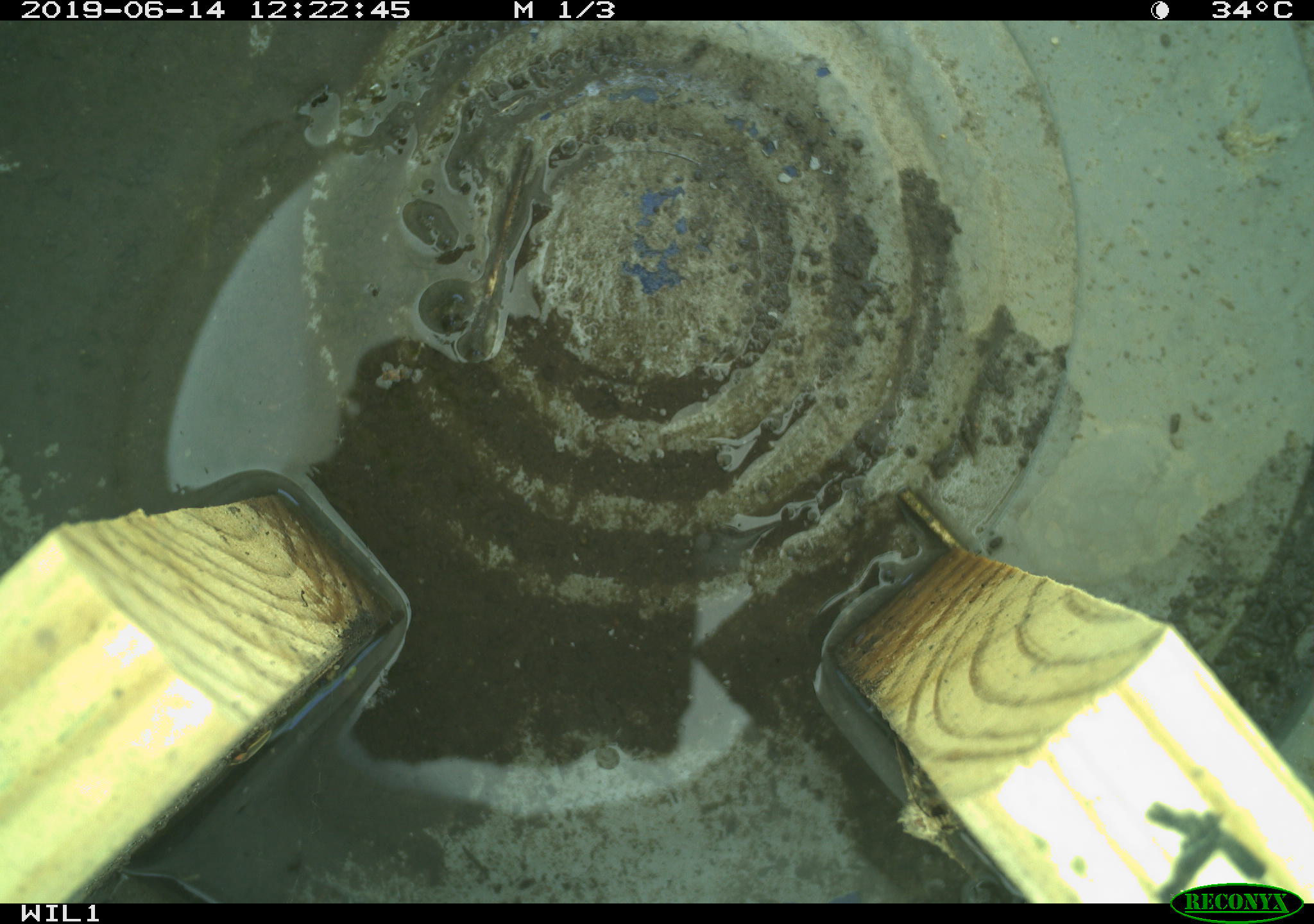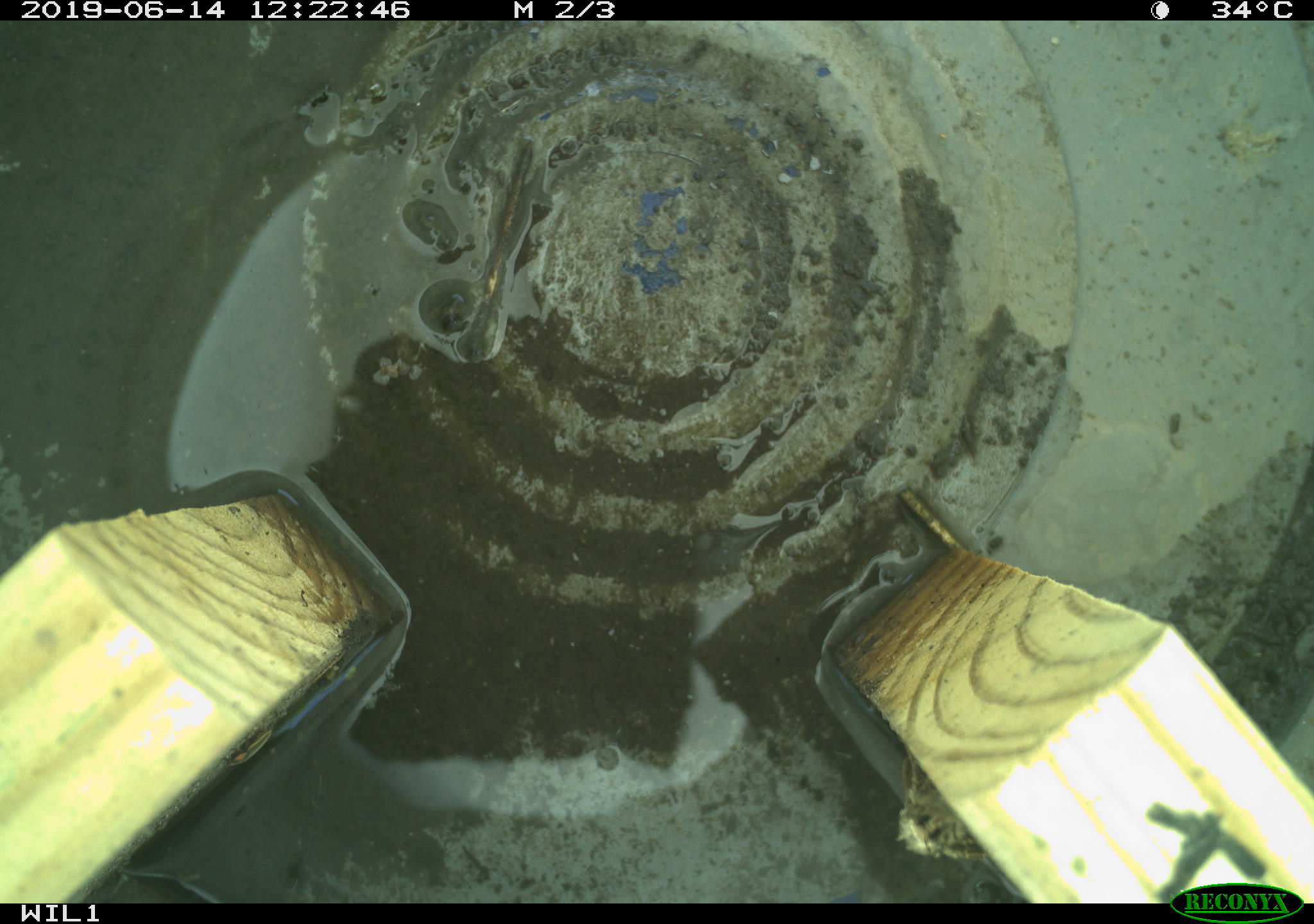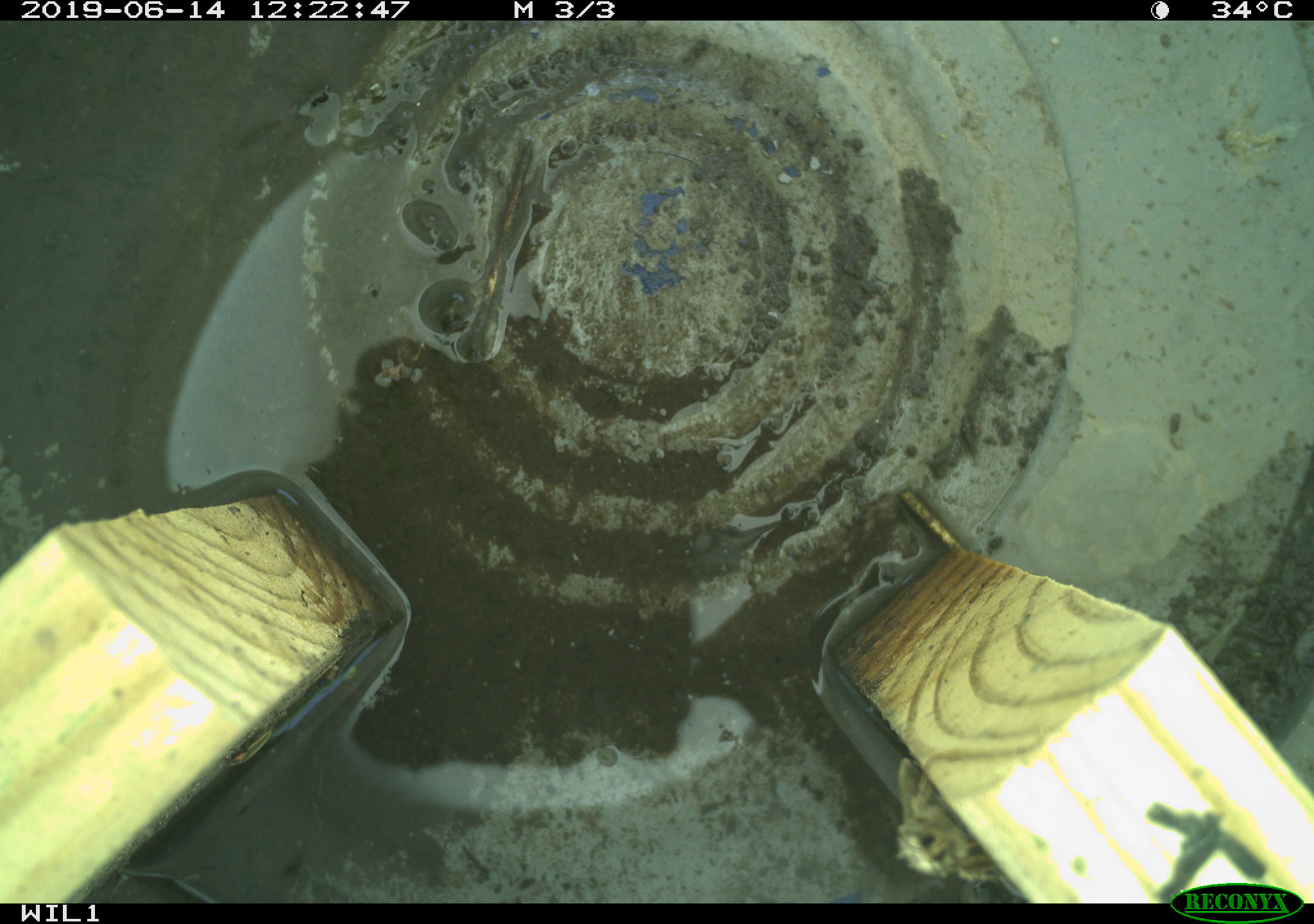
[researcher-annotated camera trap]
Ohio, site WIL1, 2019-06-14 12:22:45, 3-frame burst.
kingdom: Animalia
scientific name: Animalia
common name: animal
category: invertebrate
Invertebrate (animal) (Animalia).